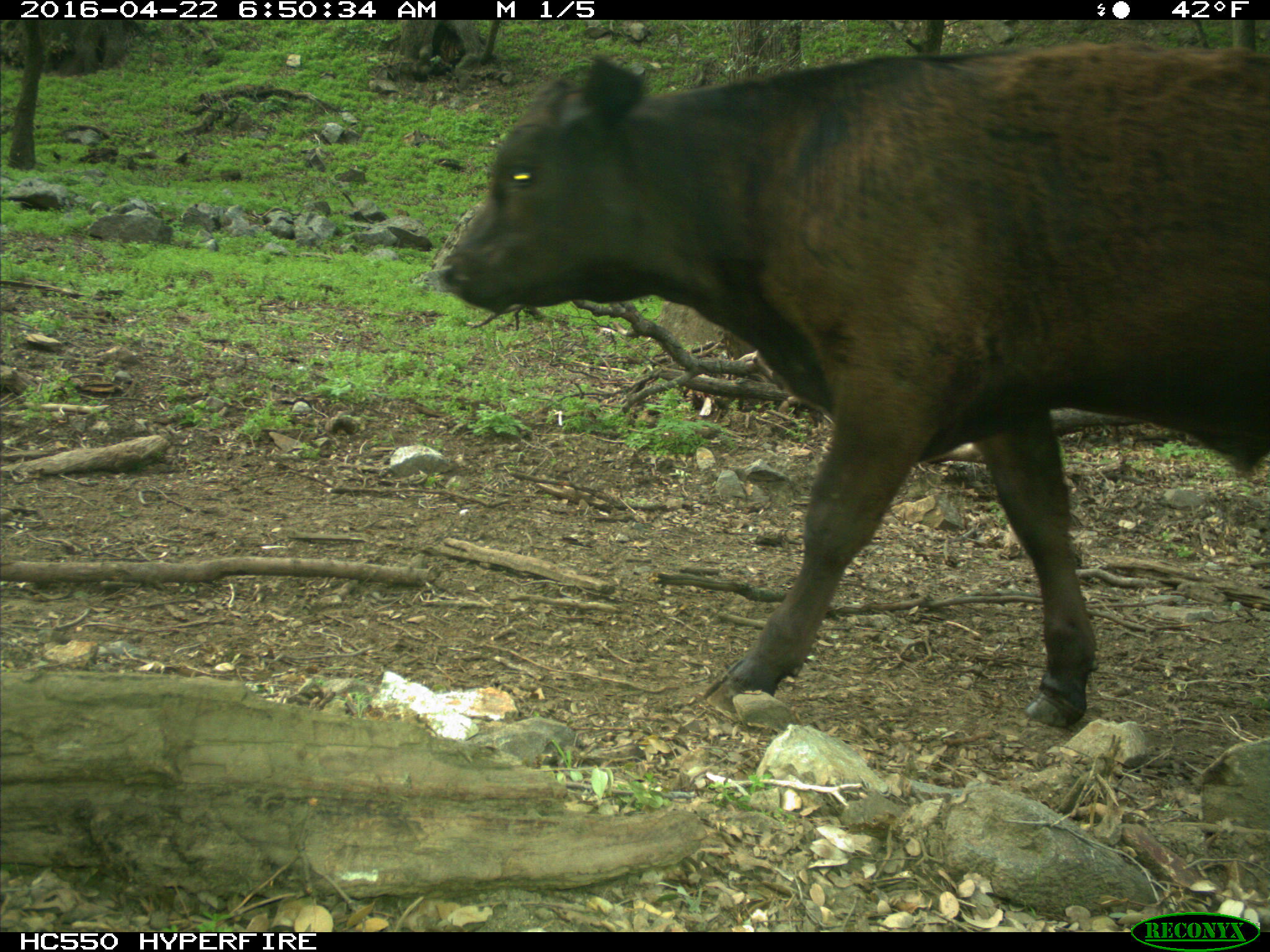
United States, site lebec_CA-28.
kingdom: Animalia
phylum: Chordata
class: Mammalia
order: Artiodactyla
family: Bovidae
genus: Bos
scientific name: Bos taurus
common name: domestic cow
Bos taurus (domestic cow).